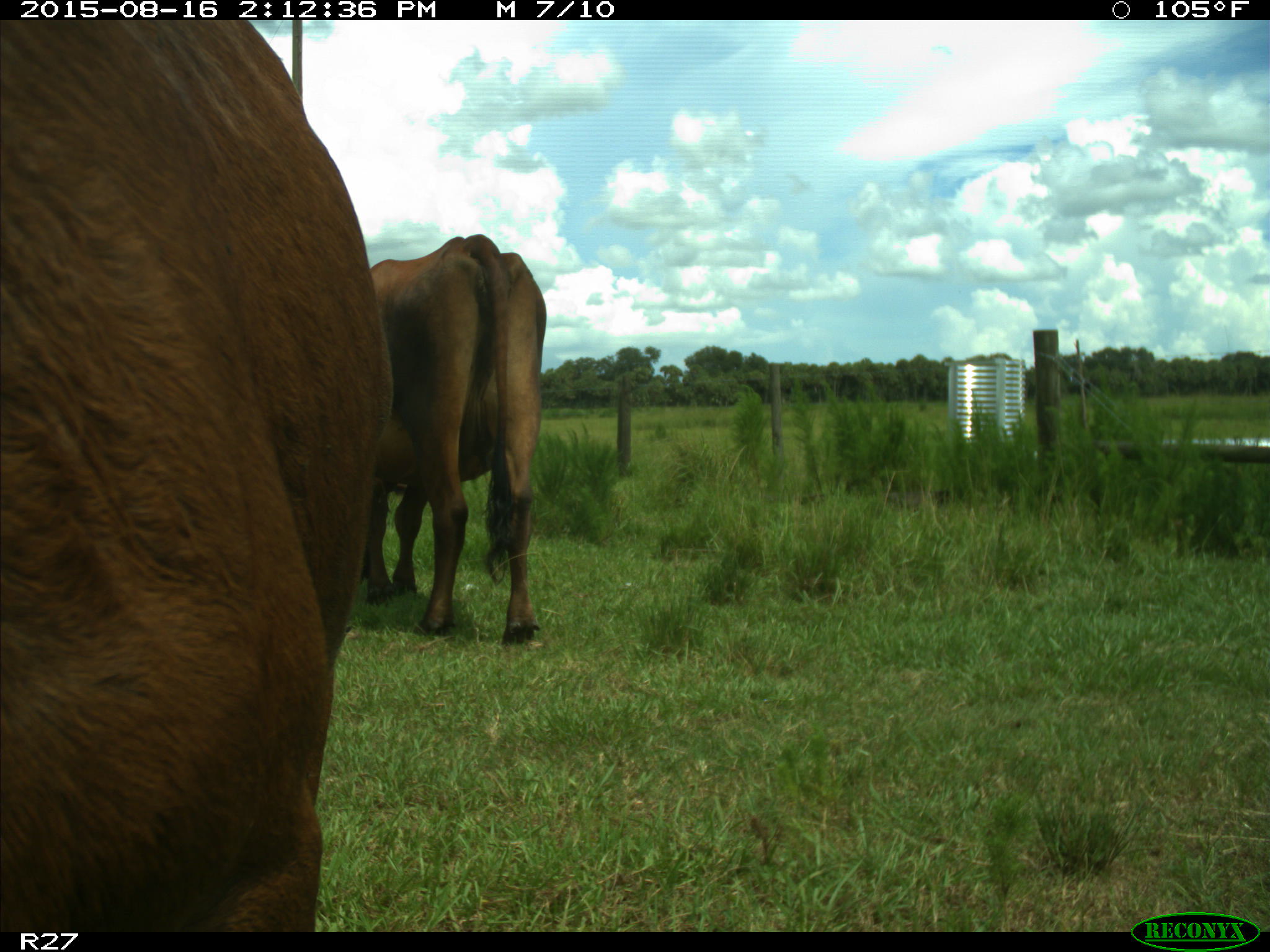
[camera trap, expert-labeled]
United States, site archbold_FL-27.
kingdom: Animalia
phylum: Chordata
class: Mammalia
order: Artiodactyla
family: Bovidae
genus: Bos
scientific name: Bos taurus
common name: domestic cow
Bos taurus (domestic cow).